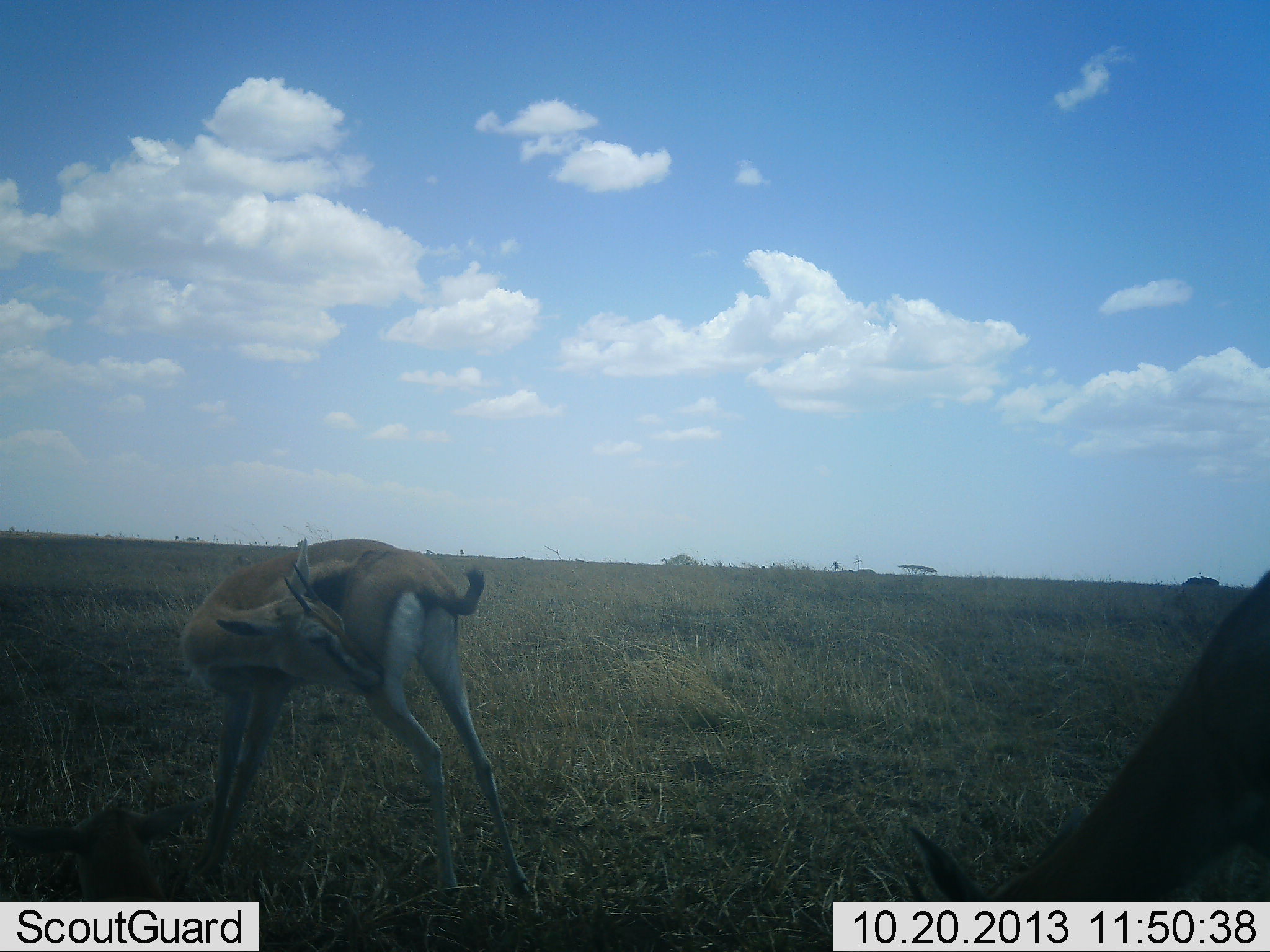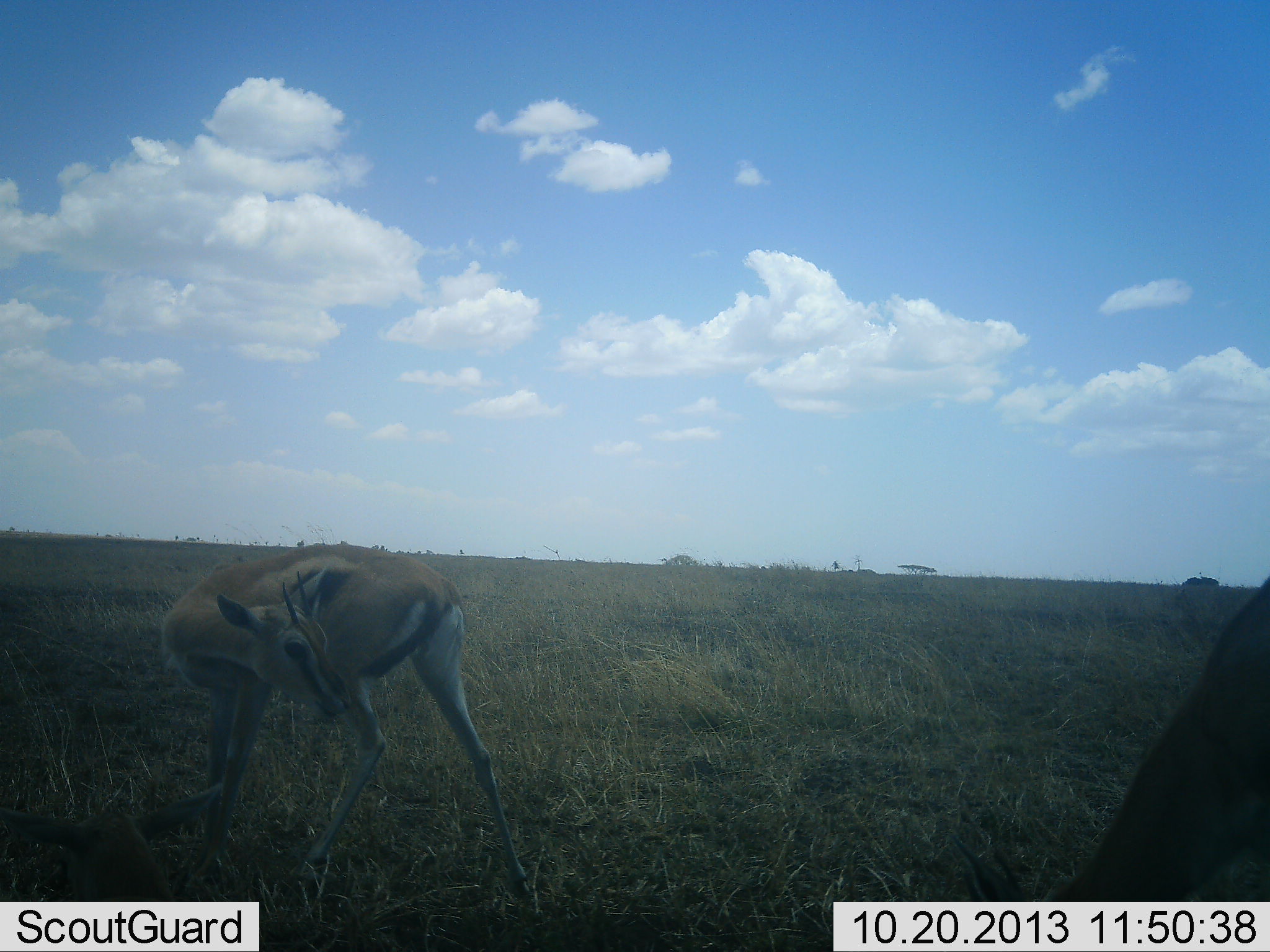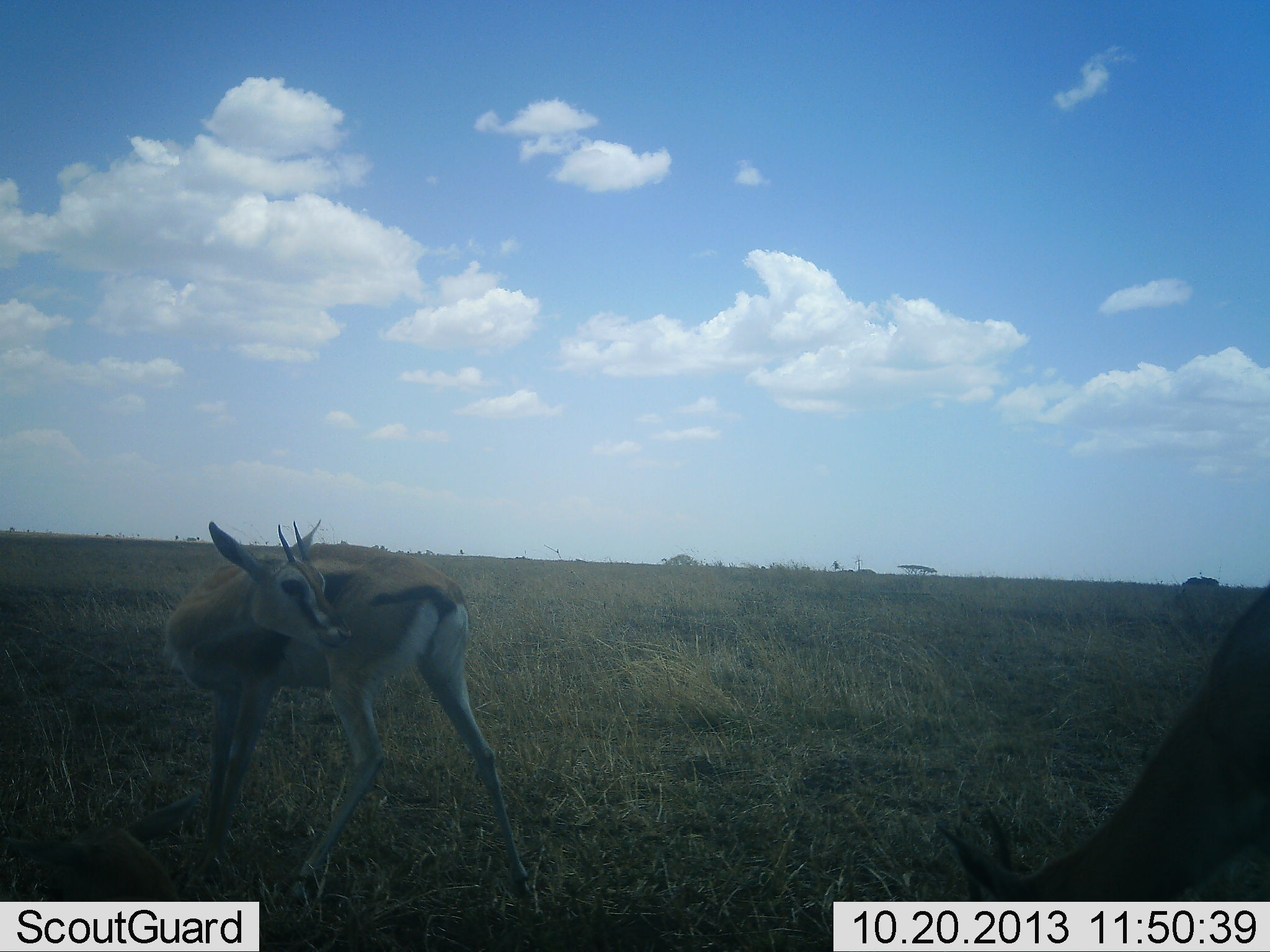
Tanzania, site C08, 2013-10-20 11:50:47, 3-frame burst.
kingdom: Animalia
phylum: Chordata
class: Mammalia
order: Artiodactyla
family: Bovidae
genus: Eudorcas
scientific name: Eudorcas thomsonii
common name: thomson's gazelle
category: gazellethomsons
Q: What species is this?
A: Gazellethomsons (thomson's gazelle) (Eudorcas thomsonii).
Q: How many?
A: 2.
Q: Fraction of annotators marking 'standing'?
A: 90%.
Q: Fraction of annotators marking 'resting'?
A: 20%.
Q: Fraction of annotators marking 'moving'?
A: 10%.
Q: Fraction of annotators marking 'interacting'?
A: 0%.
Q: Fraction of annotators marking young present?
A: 20%.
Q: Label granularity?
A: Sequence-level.